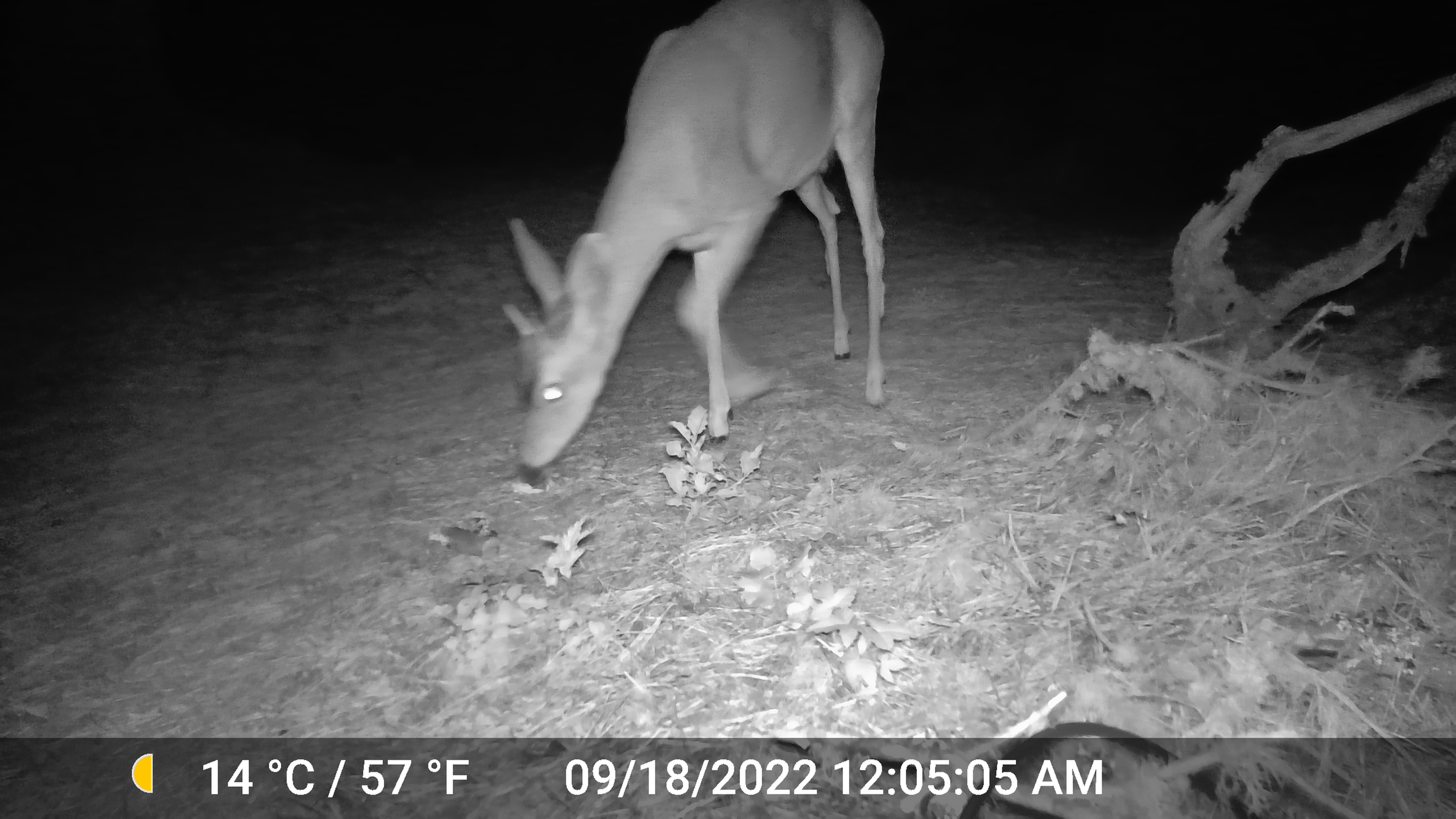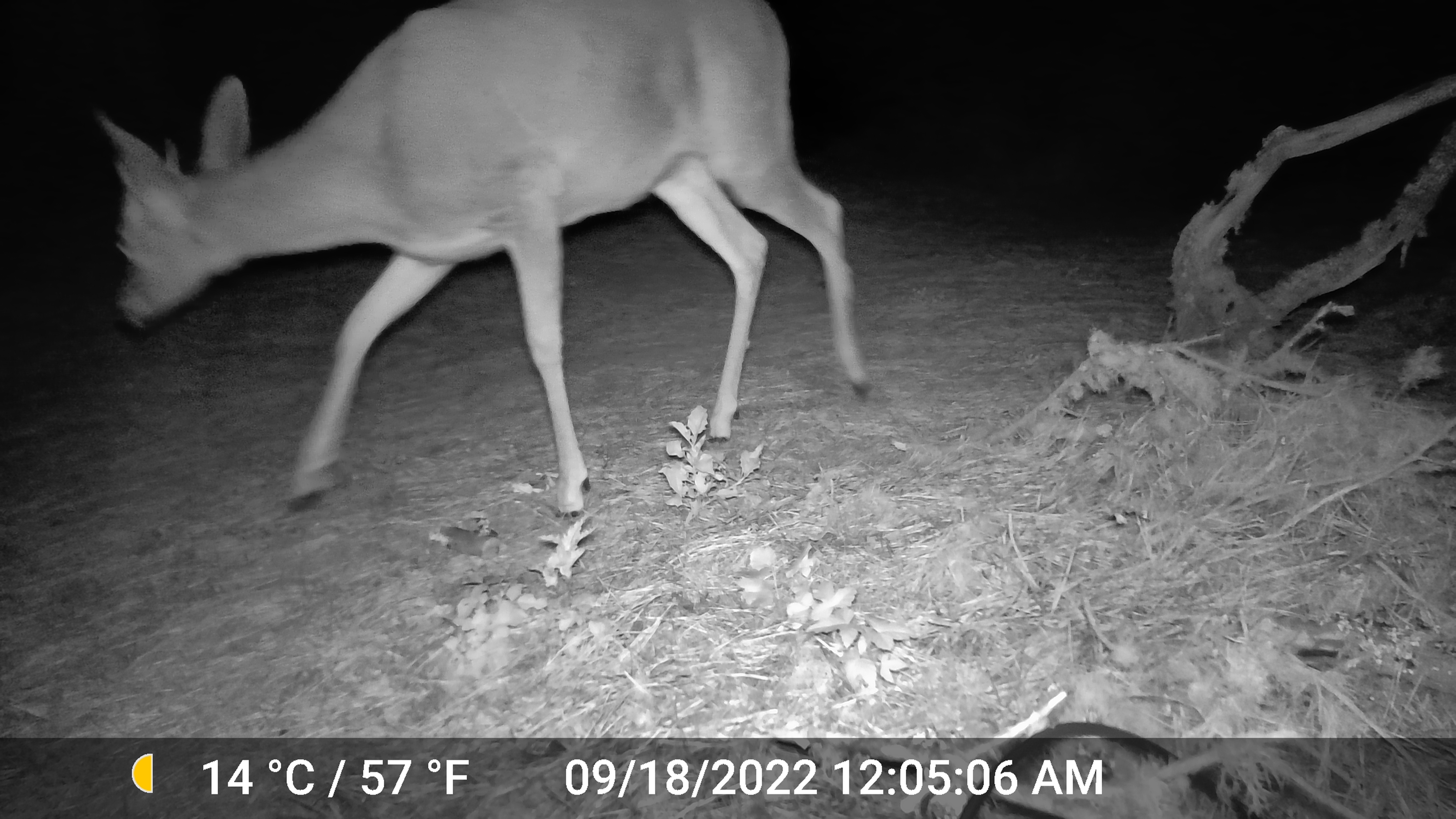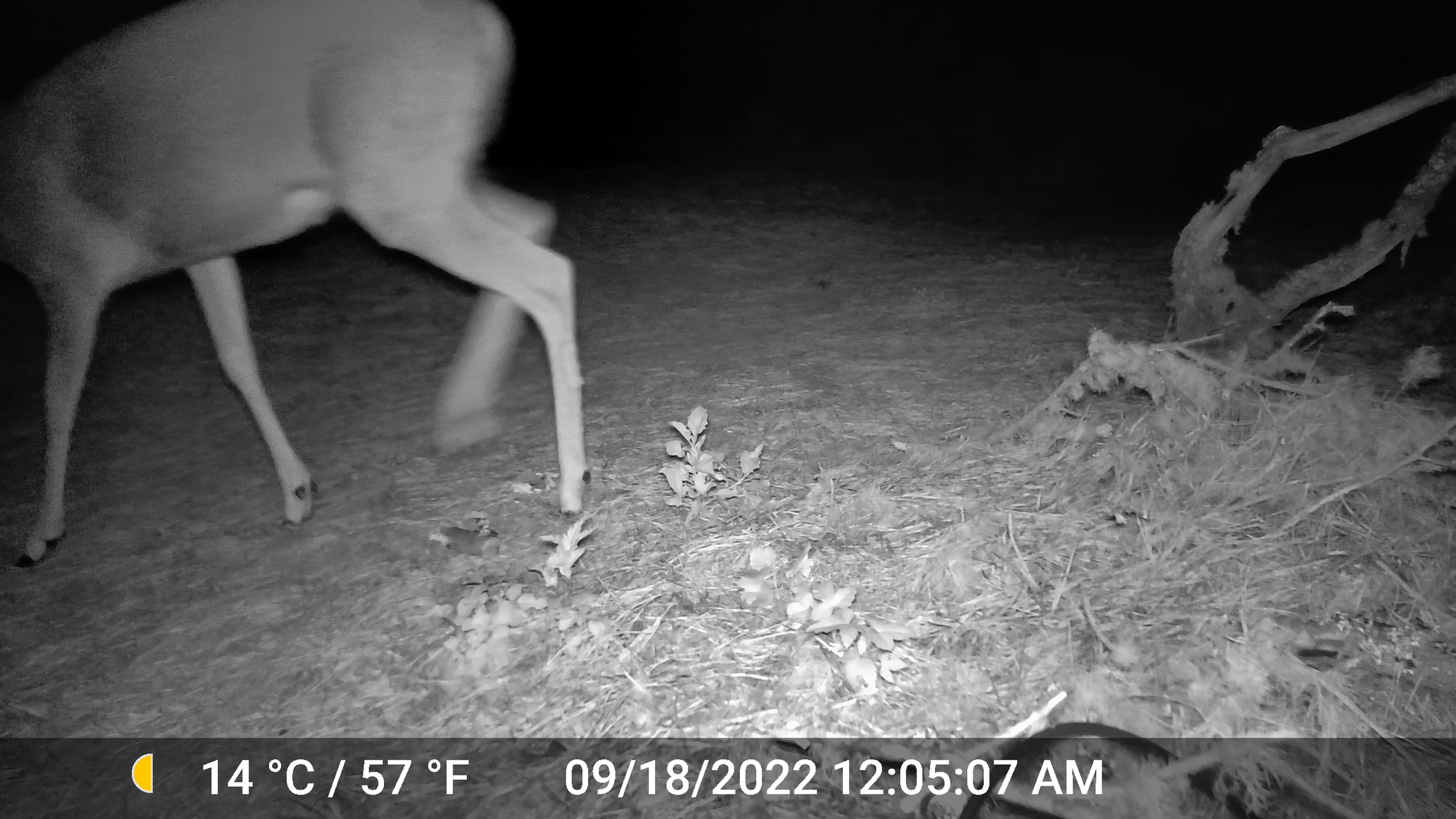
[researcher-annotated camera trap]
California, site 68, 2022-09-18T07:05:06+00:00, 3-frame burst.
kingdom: Animalia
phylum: Chordata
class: Mammalia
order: Artiodactyla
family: Cervidae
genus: Odocoileus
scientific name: Odocoileus hemionus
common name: mule deer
Mule deer (Odocoileus hemionus).